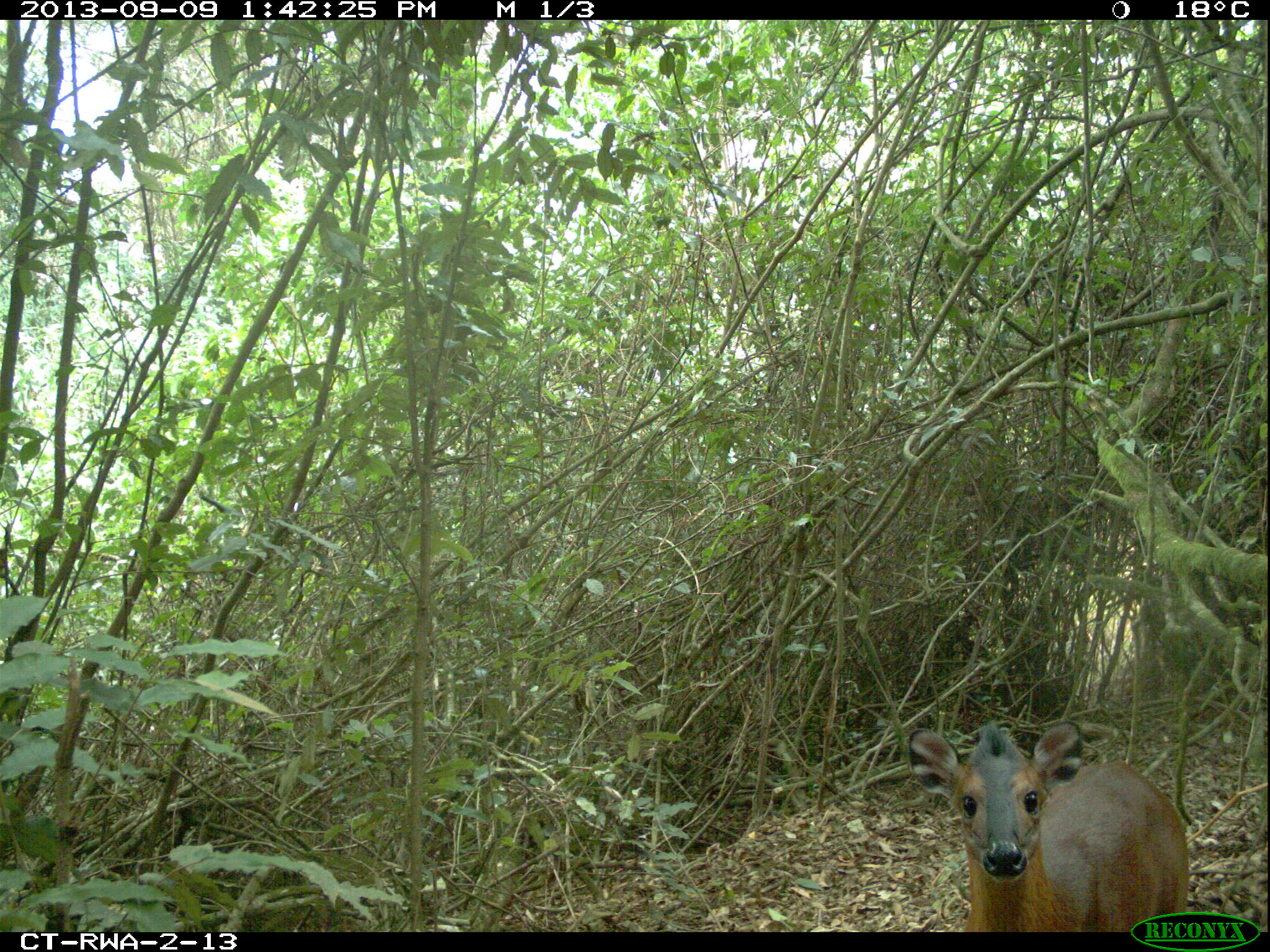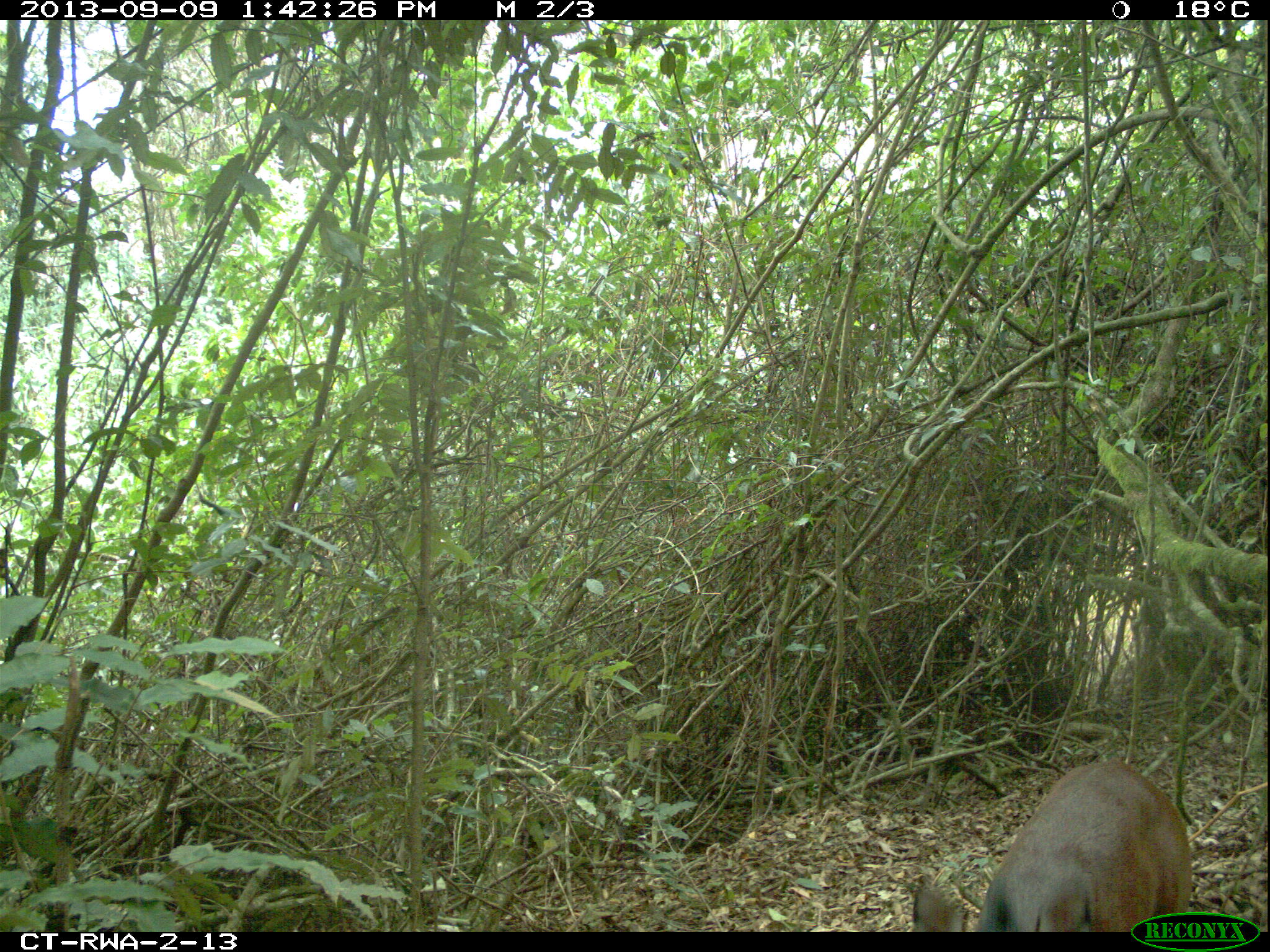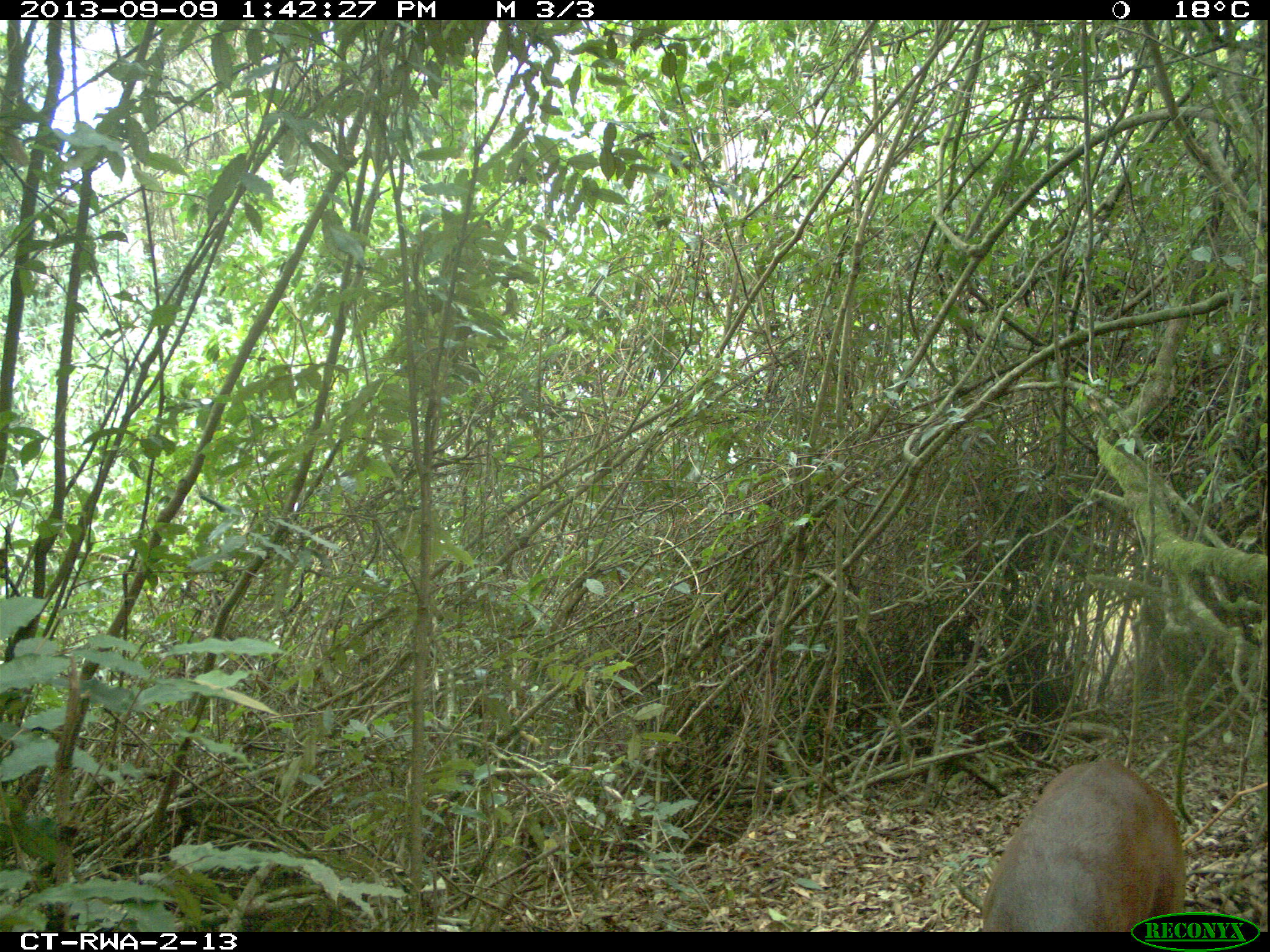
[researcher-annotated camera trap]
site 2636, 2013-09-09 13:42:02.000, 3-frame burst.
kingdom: Animalia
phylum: Chordata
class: Mammalia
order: Artiodactyla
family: Bovidae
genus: Cephalophus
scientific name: Cephalophus nigrifrons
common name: black-fronted duiker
Cephalophus nigrifrons (black-fronted duiker), count 1.